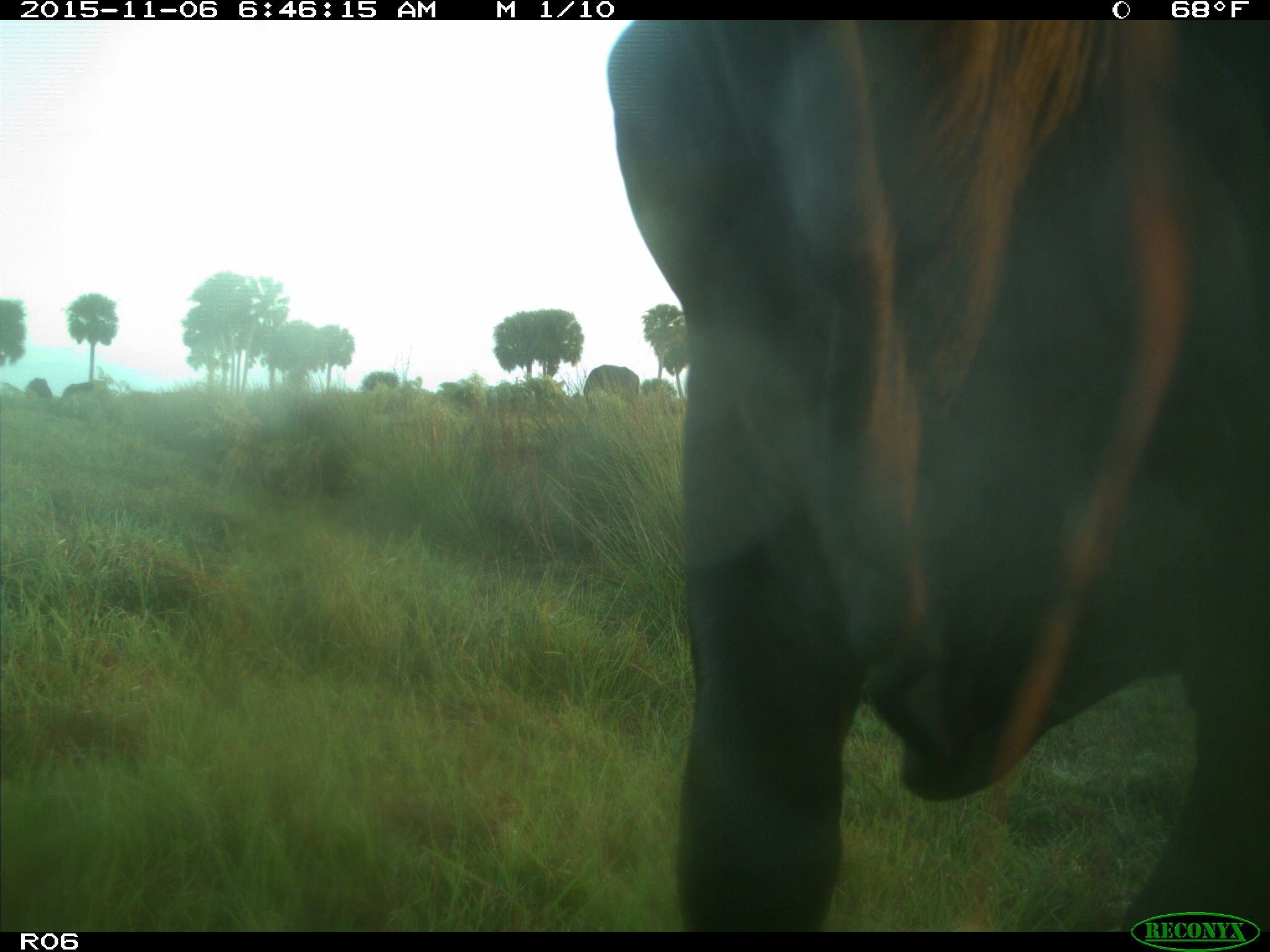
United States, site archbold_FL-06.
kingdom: Animalia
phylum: Chordata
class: Mammalia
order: Artiodactyla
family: Bovidae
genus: Bos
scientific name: Bos taurus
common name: domestic cow